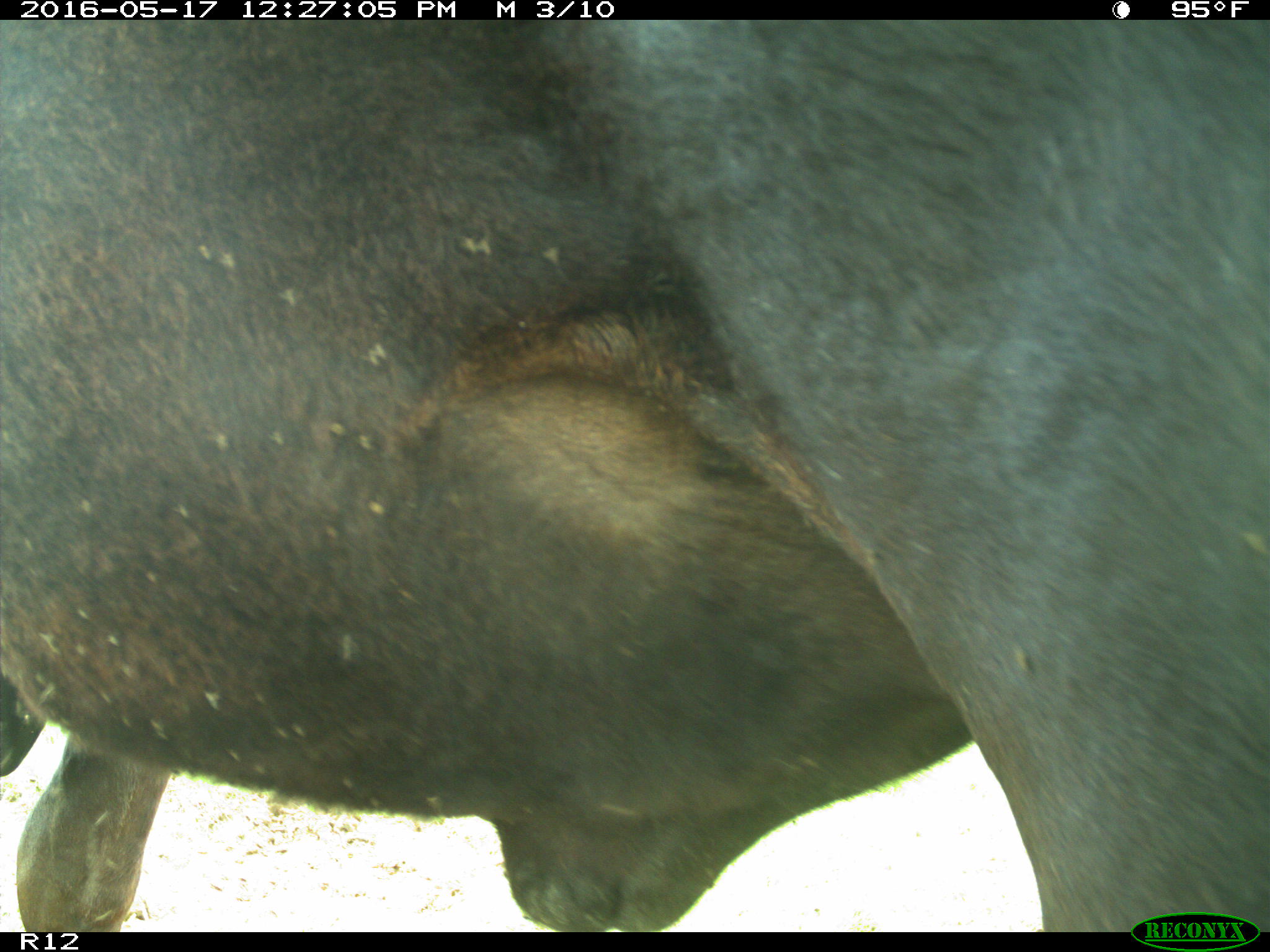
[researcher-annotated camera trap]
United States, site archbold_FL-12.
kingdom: Animalia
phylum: Chordata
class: Mammalia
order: Artiodactyla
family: Bovidae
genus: Bos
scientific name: Bos taurus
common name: domestic cow